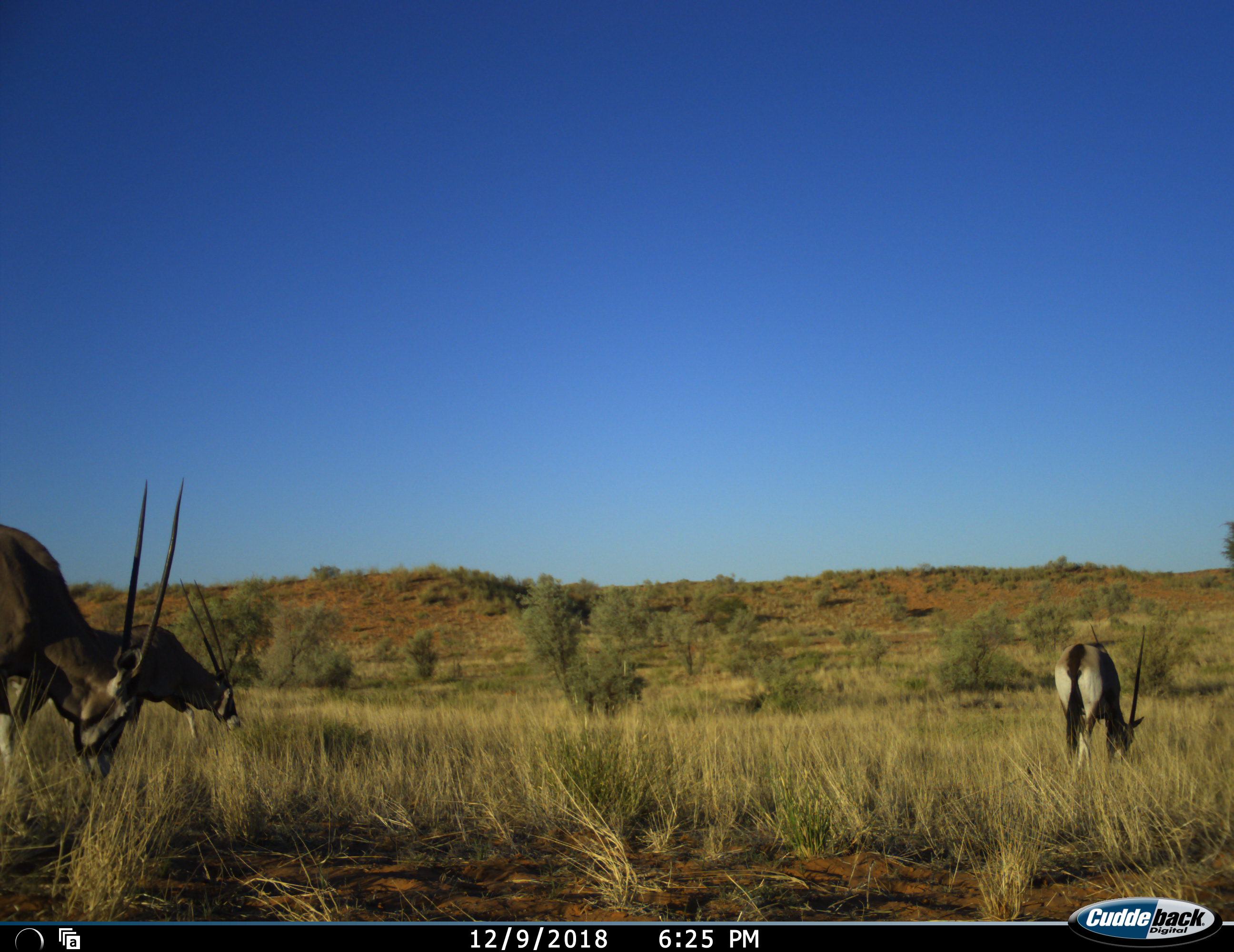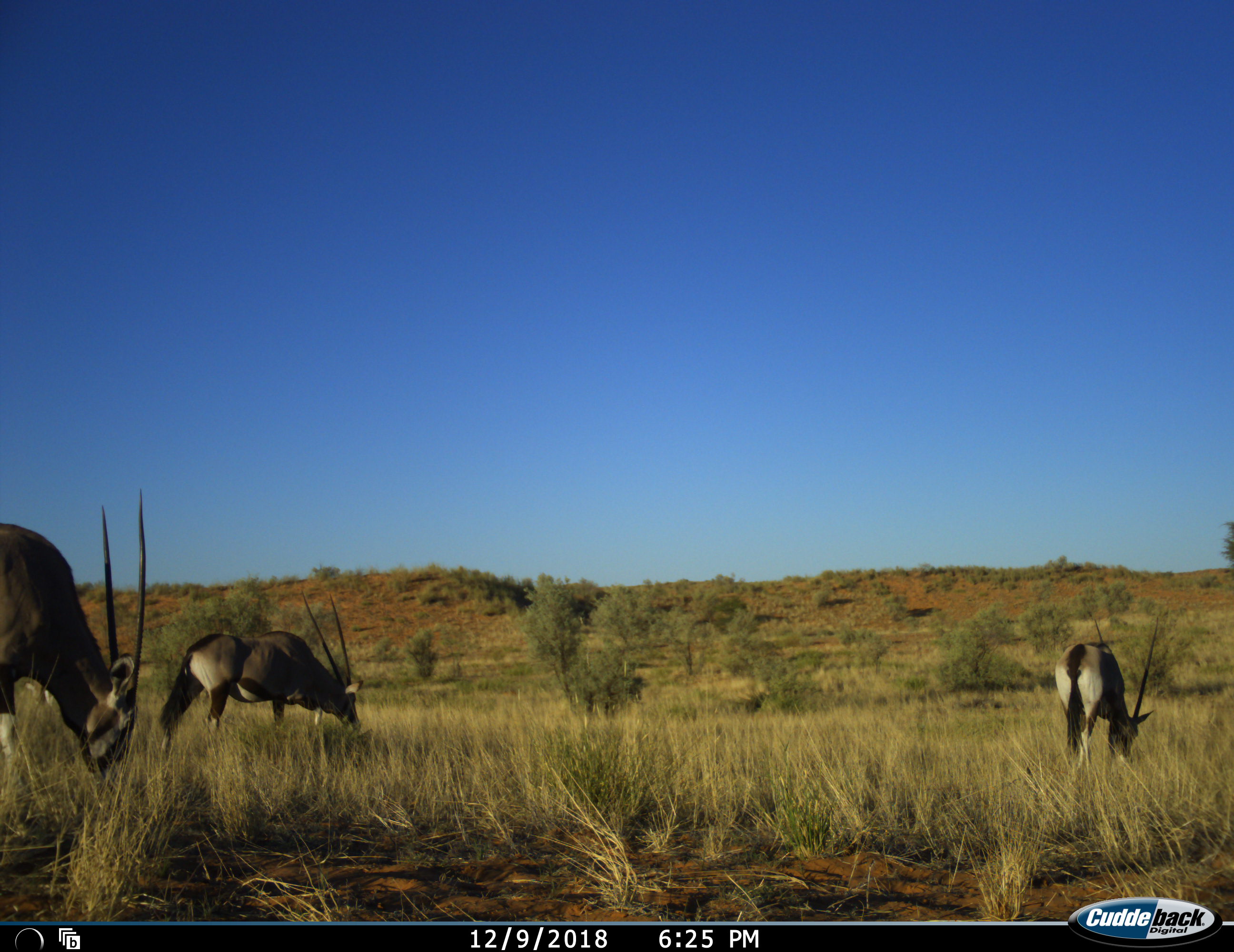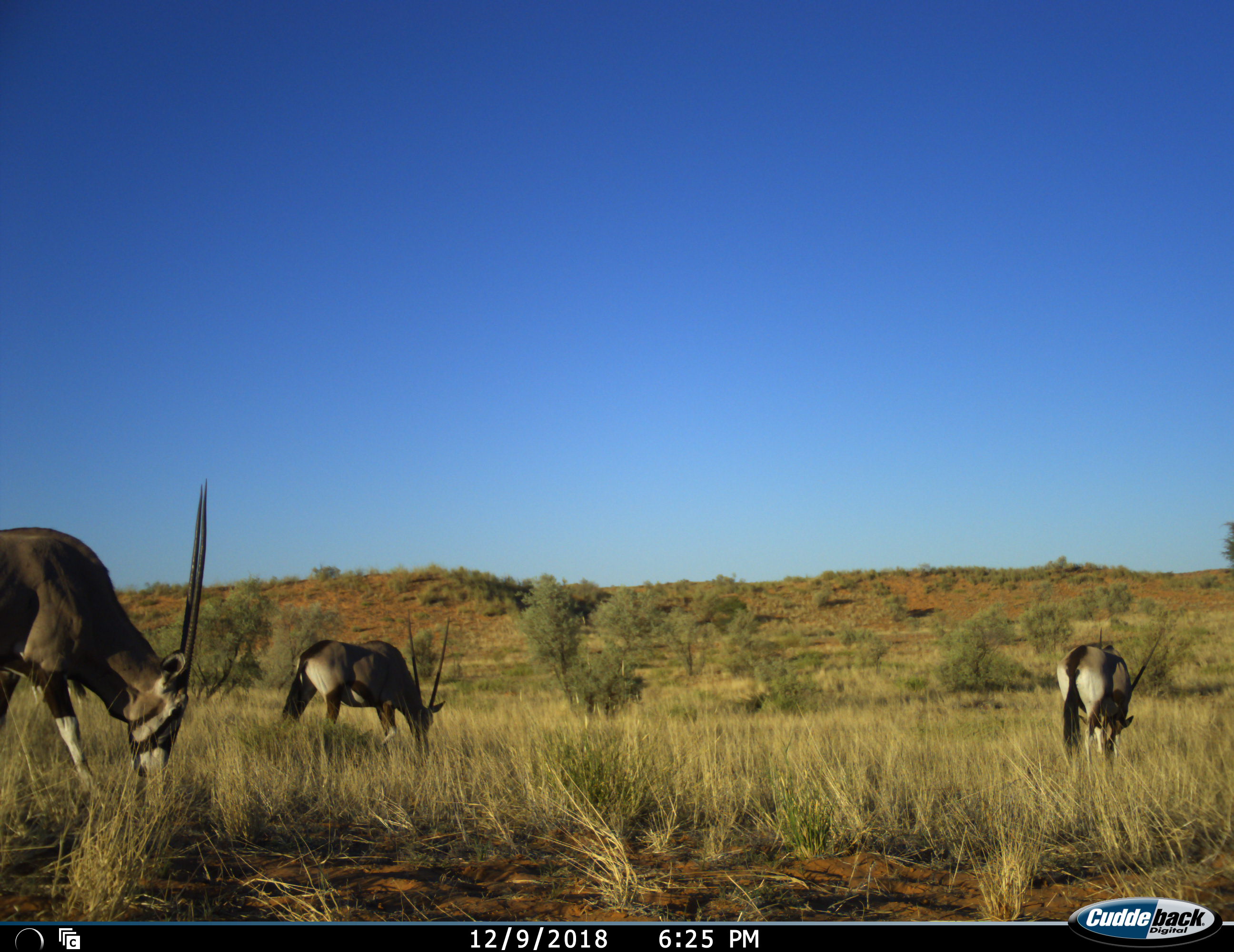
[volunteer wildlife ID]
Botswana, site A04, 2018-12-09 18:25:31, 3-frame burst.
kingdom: Animalia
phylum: Chordata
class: Mammalia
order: Artiodactyla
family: Bovidae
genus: Oryx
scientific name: Oryx gazella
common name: gemsbok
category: gemsbokoryx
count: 3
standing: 0%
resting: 10%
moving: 20%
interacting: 0%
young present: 0%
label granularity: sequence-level